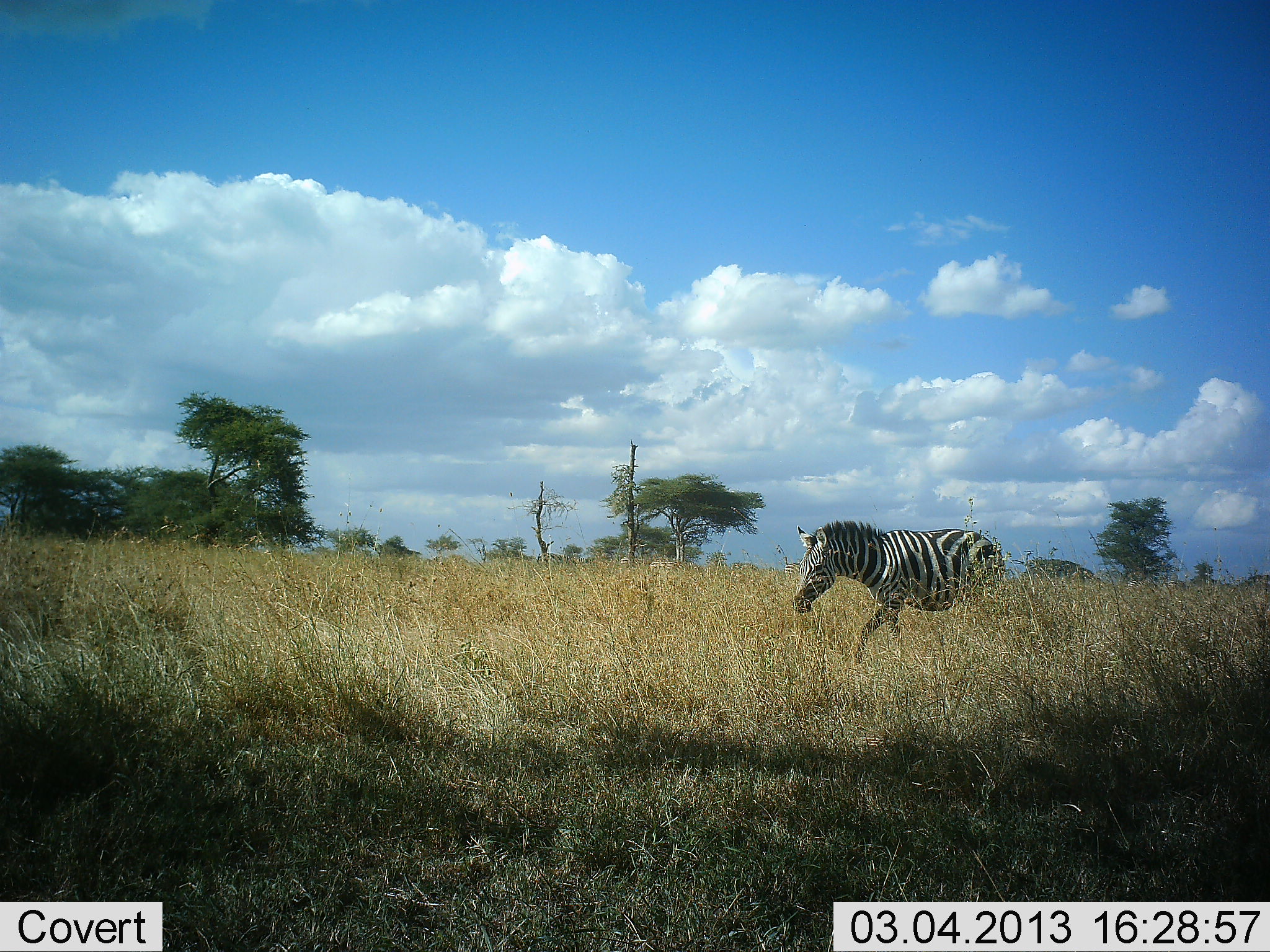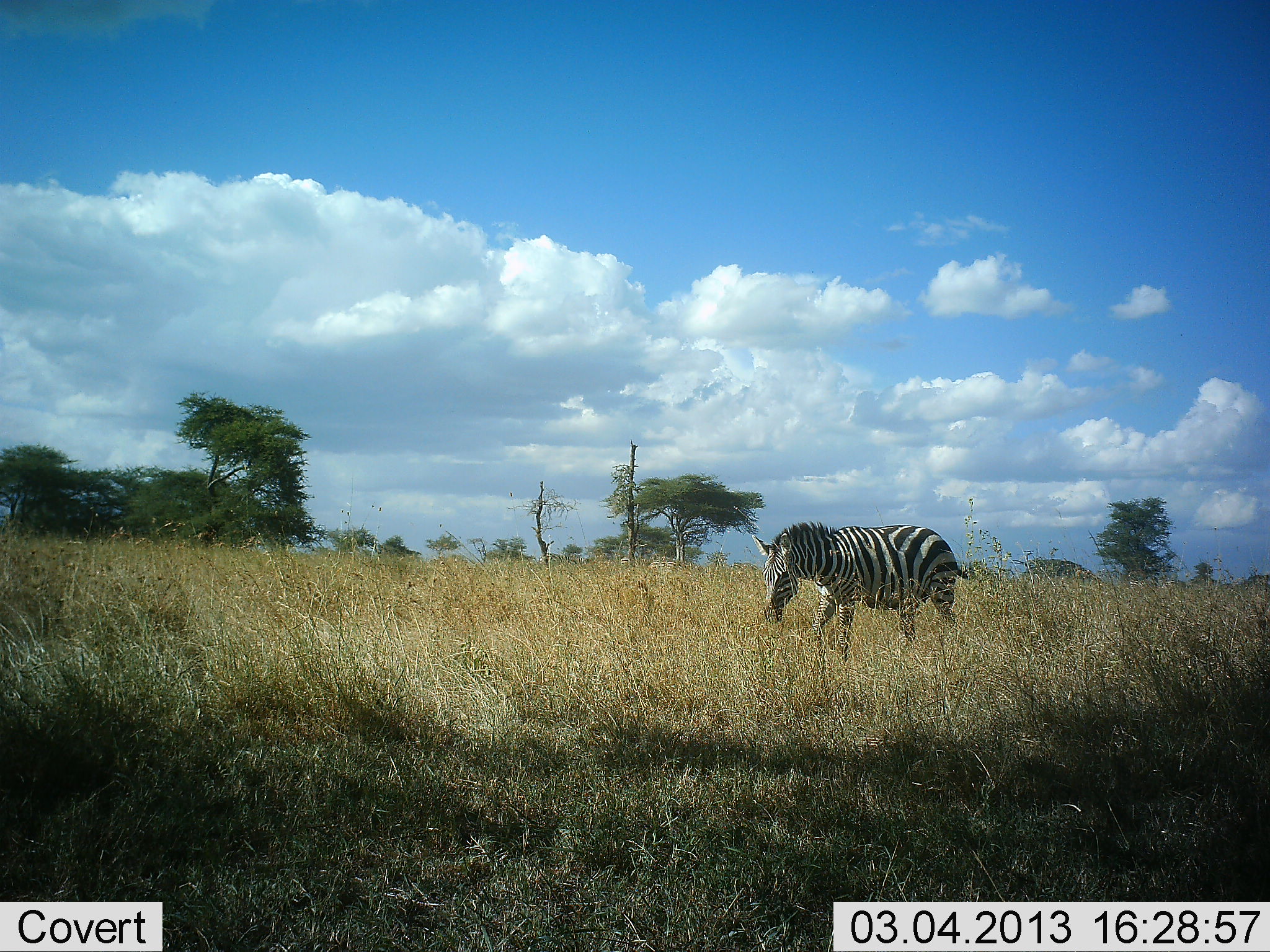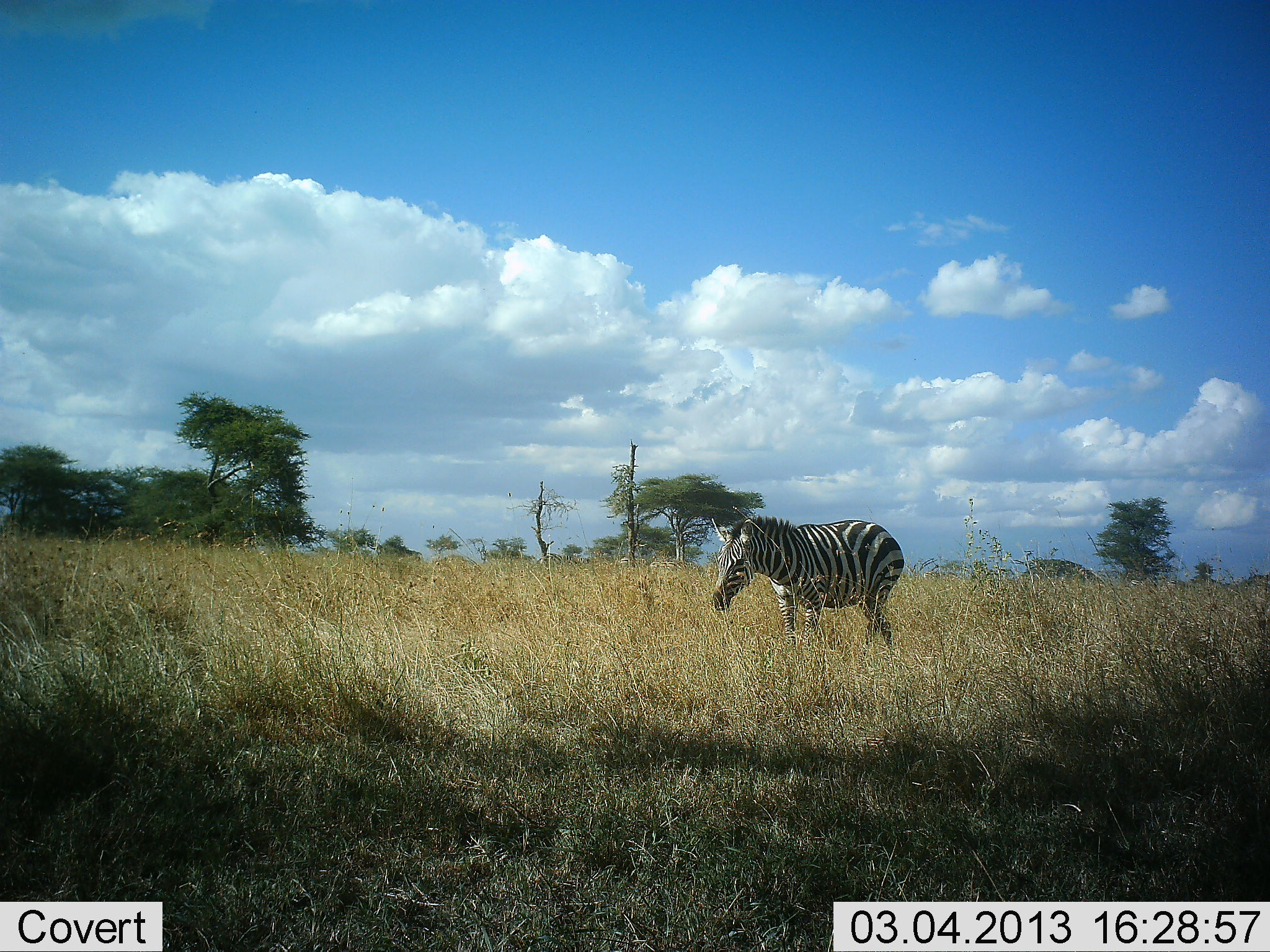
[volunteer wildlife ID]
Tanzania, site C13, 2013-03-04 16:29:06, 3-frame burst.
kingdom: Animalia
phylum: Chordata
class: Mammalia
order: Perissodactyla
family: Equidae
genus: Equus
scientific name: Equus quagga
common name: plains zebra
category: zebra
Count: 1.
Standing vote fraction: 0%.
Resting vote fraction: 0%.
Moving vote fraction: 76%.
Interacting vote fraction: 0%.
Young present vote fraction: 0%.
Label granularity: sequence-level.